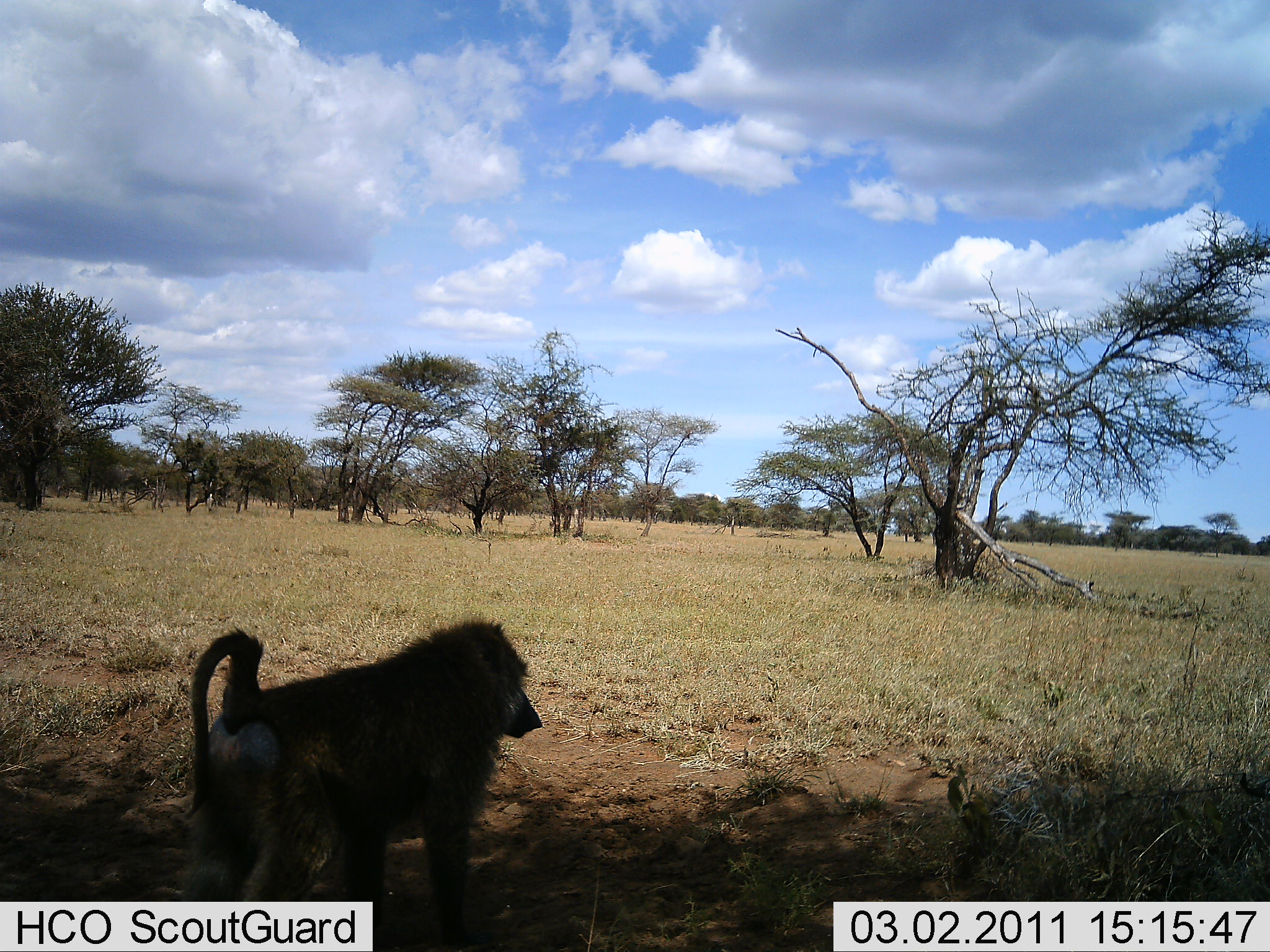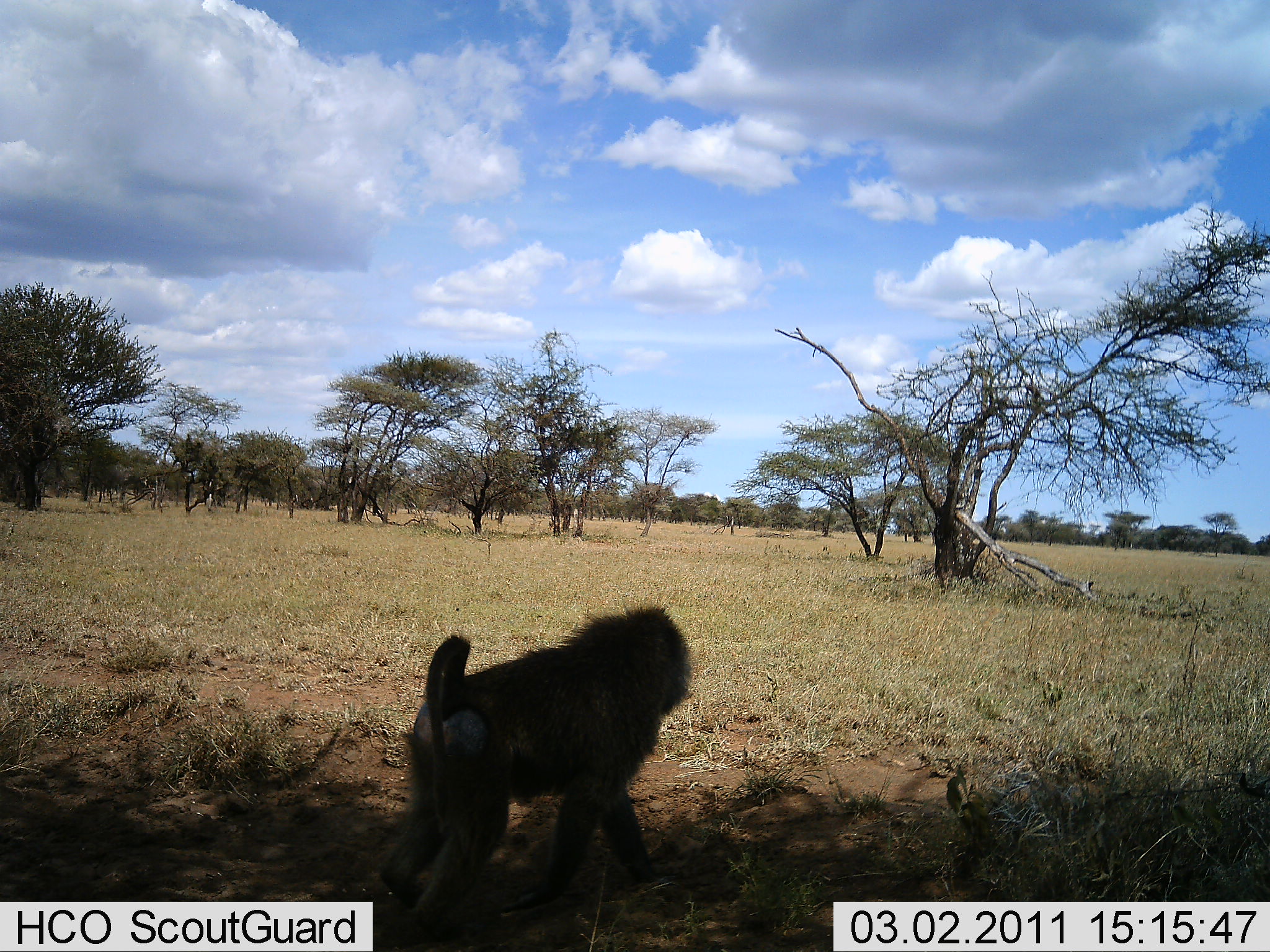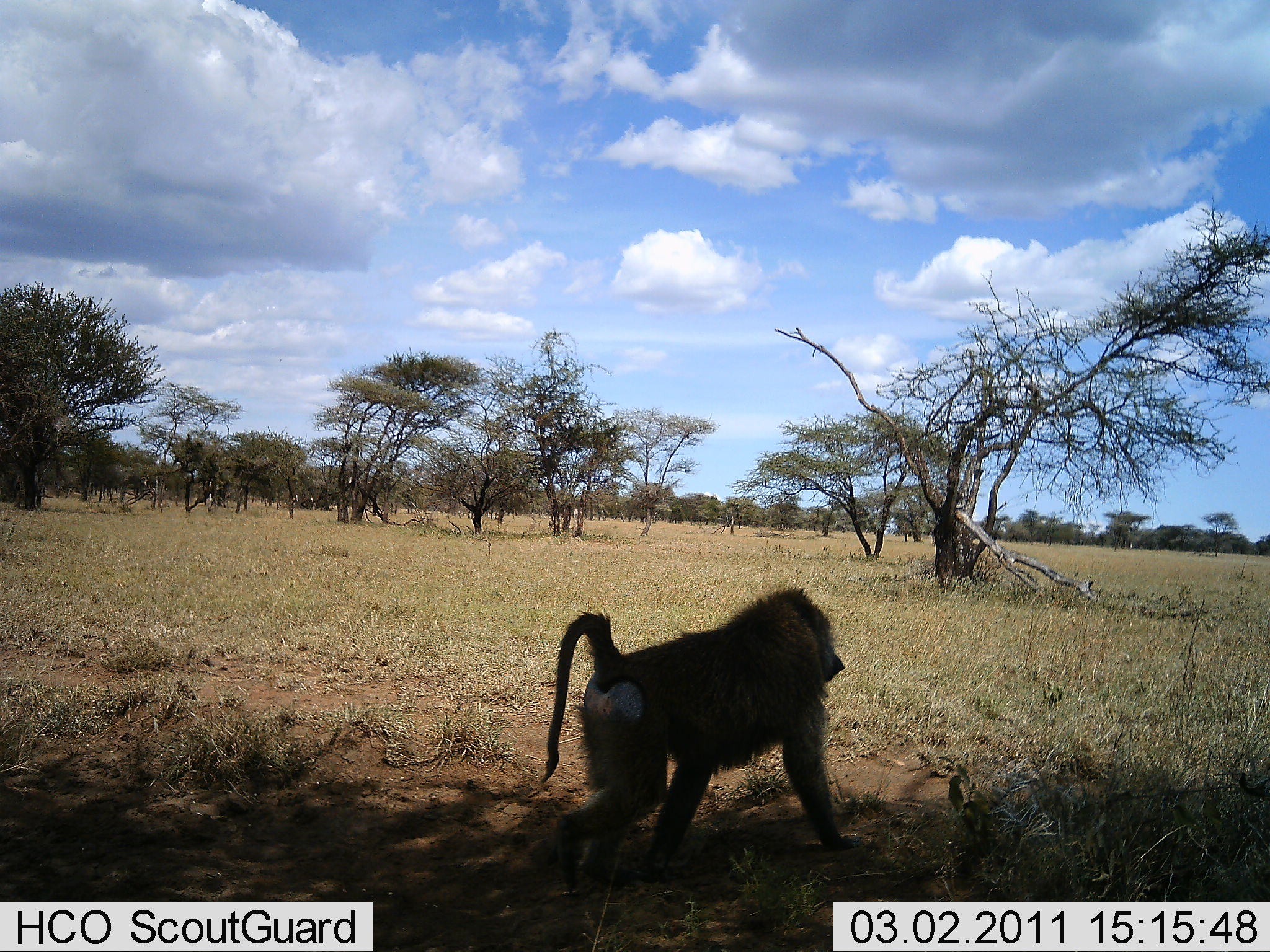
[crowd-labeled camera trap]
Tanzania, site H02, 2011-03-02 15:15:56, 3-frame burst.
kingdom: Animalia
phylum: Chordata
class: Mammalia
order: Primates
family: Cercopithecidae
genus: Papio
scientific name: Papio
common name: baboon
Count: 1.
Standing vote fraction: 0%.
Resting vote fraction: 0%.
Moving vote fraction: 100%.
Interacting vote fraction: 0%.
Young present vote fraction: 0%.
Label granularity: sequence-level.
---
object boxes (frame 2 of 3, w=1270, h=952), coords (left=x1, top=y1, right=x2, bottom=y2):
animal: (left=376, top=604, right=693, bottom=945)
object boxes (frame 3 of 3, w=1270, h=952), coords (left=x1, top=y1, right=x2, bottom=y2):
animal: (left=540, top=584, right=846, bottom=803)